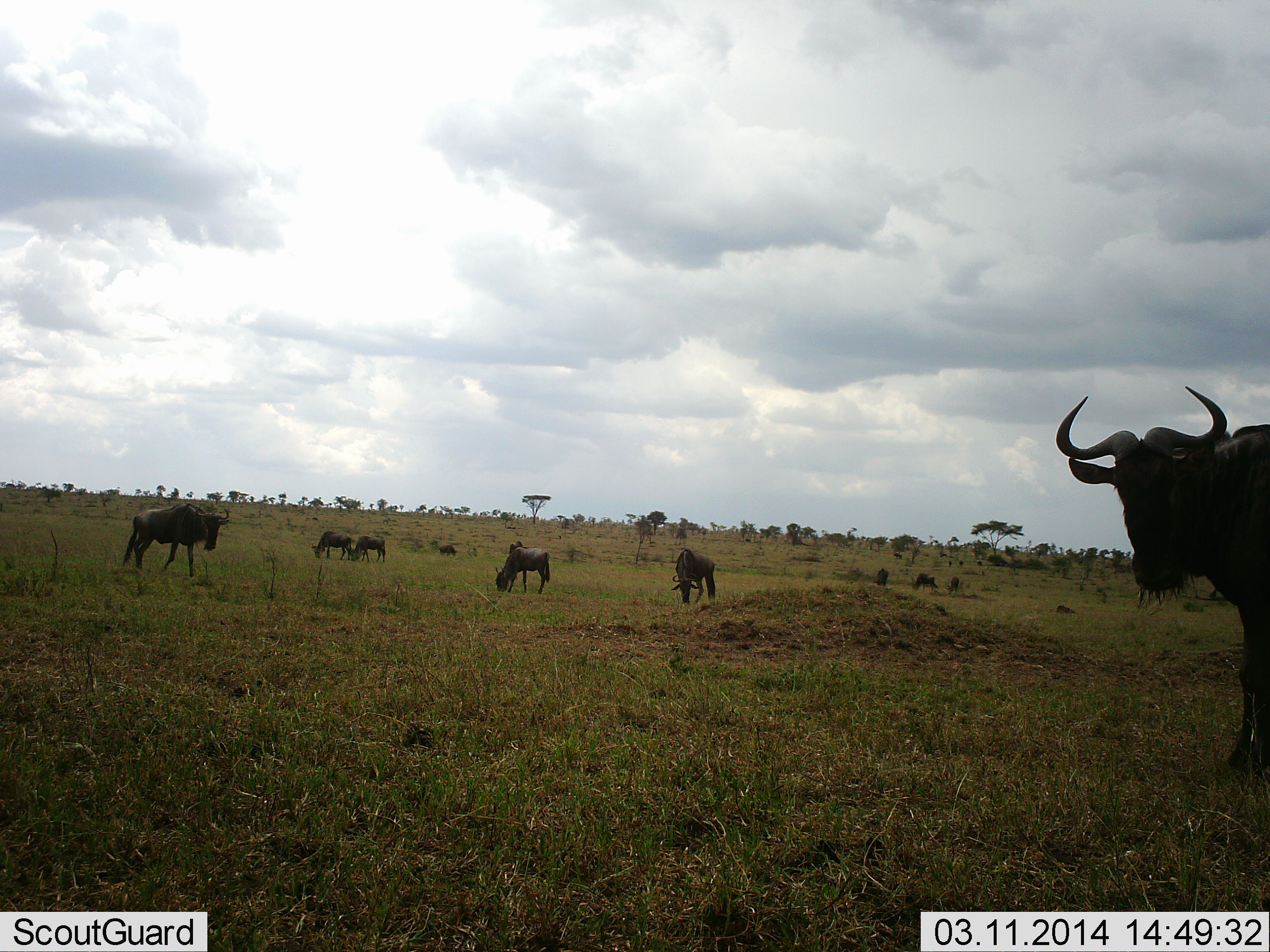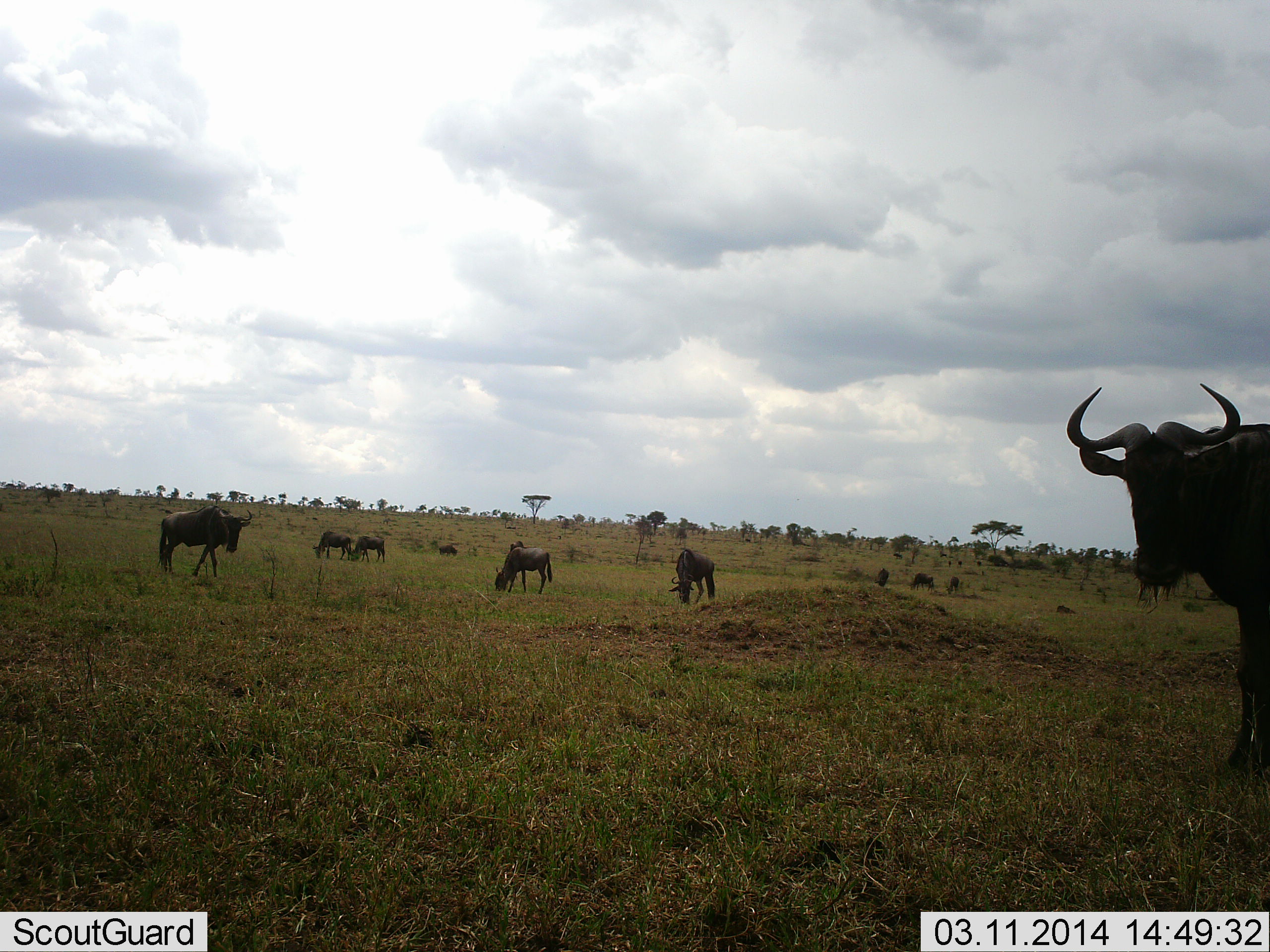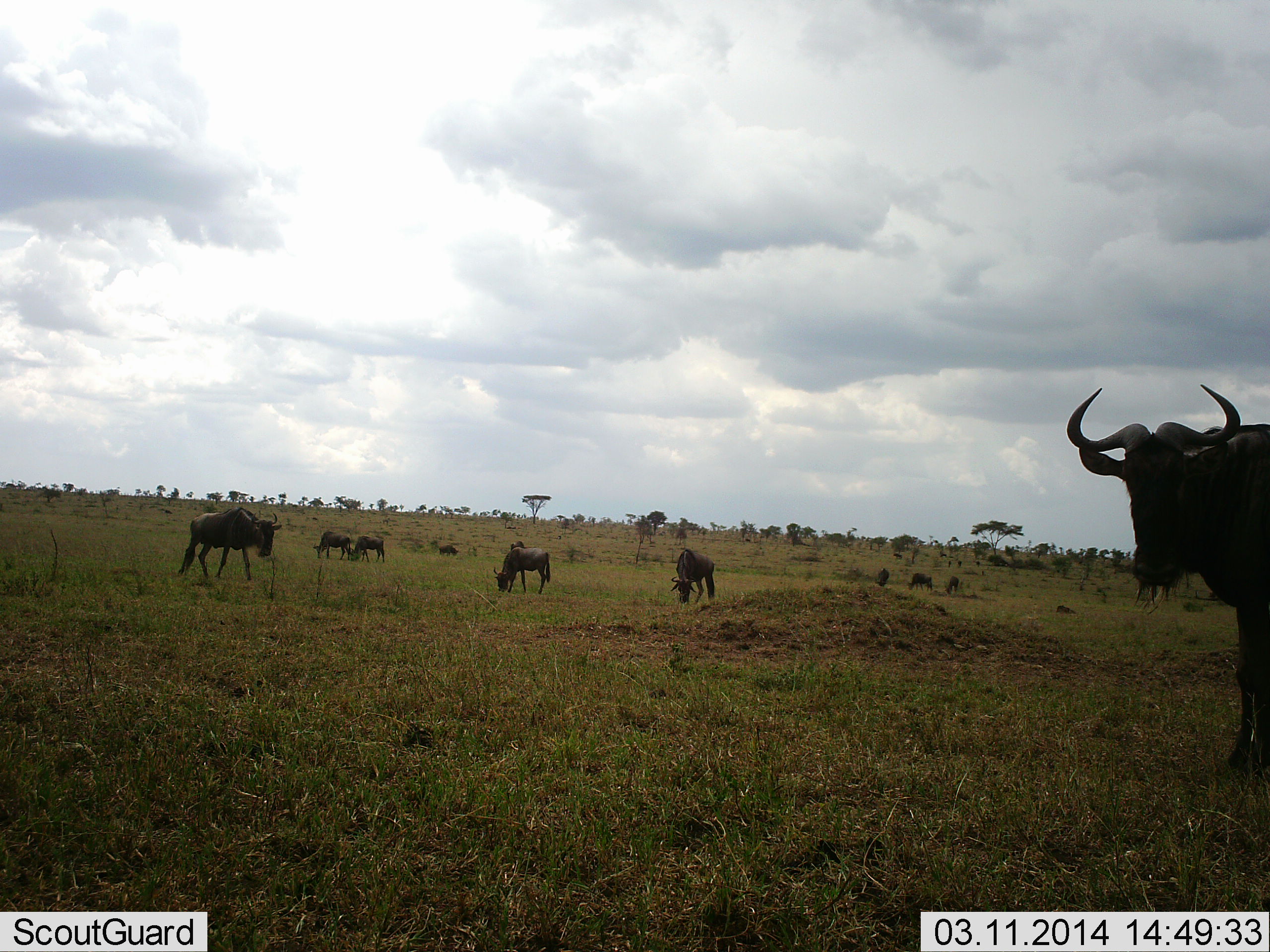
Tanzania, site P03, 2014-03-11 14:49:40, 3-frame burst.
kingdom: Animalia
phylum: Chordata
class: Mammalia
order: Artiodactyla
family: Bovidae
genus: Connochaetes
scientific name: Connochaetes taurinus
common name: blue wildebeest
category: wildebeest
Wildebeest (blue wildebeest) (Connochaetes taurinus), count 10. Behavior (volunteer vote fractions): standing 60%, resting 0%, moving 50%, interacting 0%. Young present (vote fraction): 0%. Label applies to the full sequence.